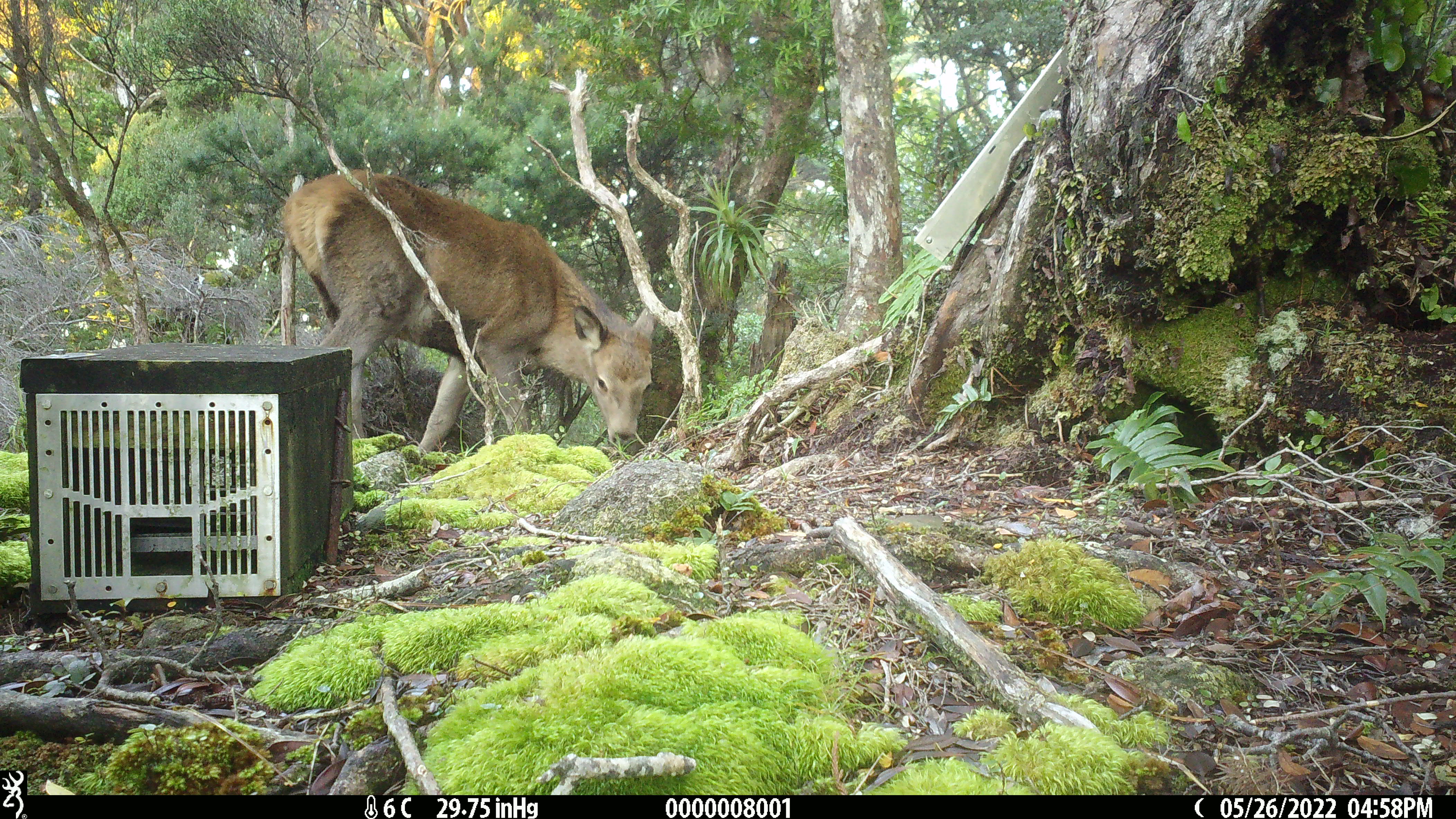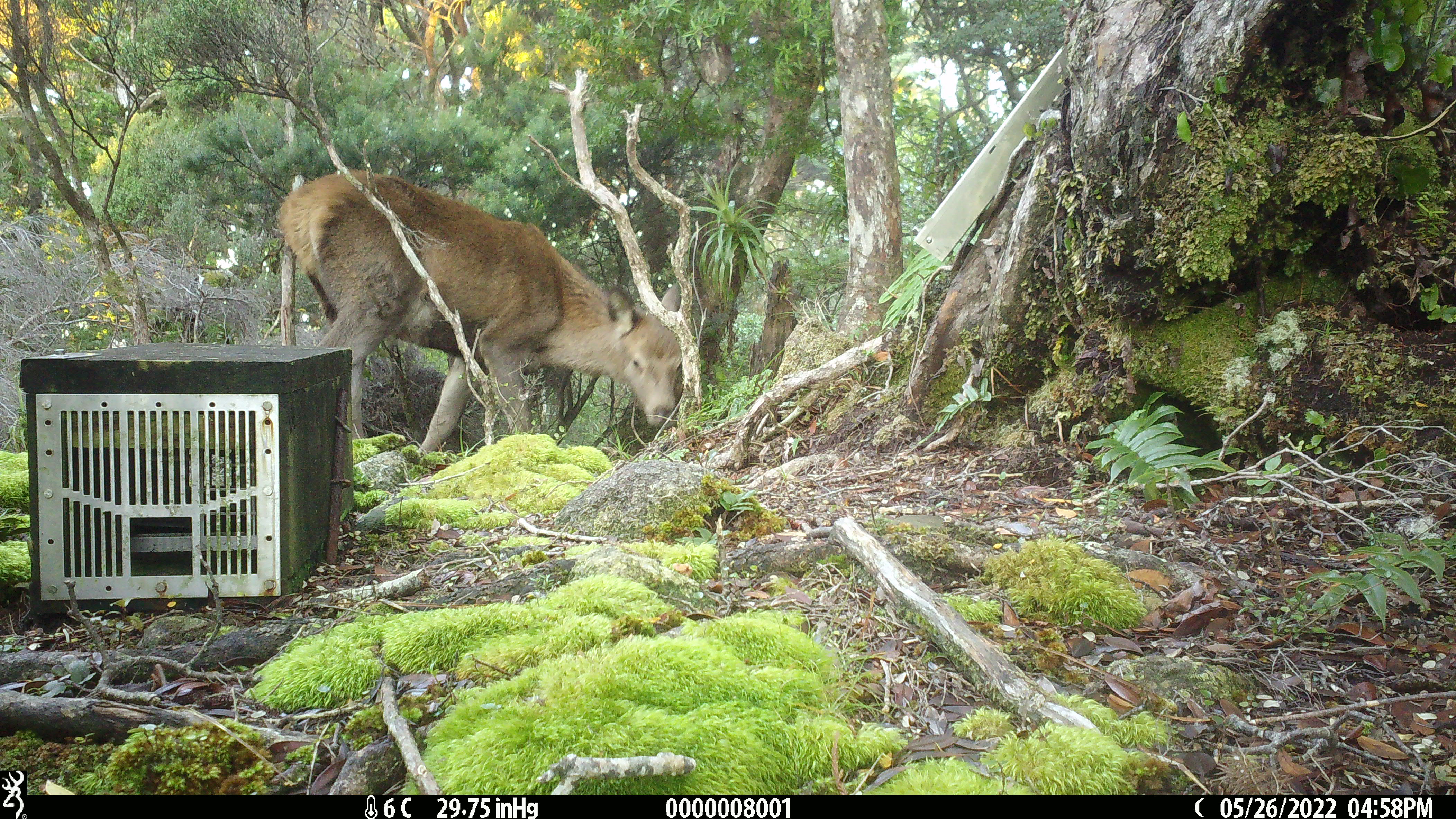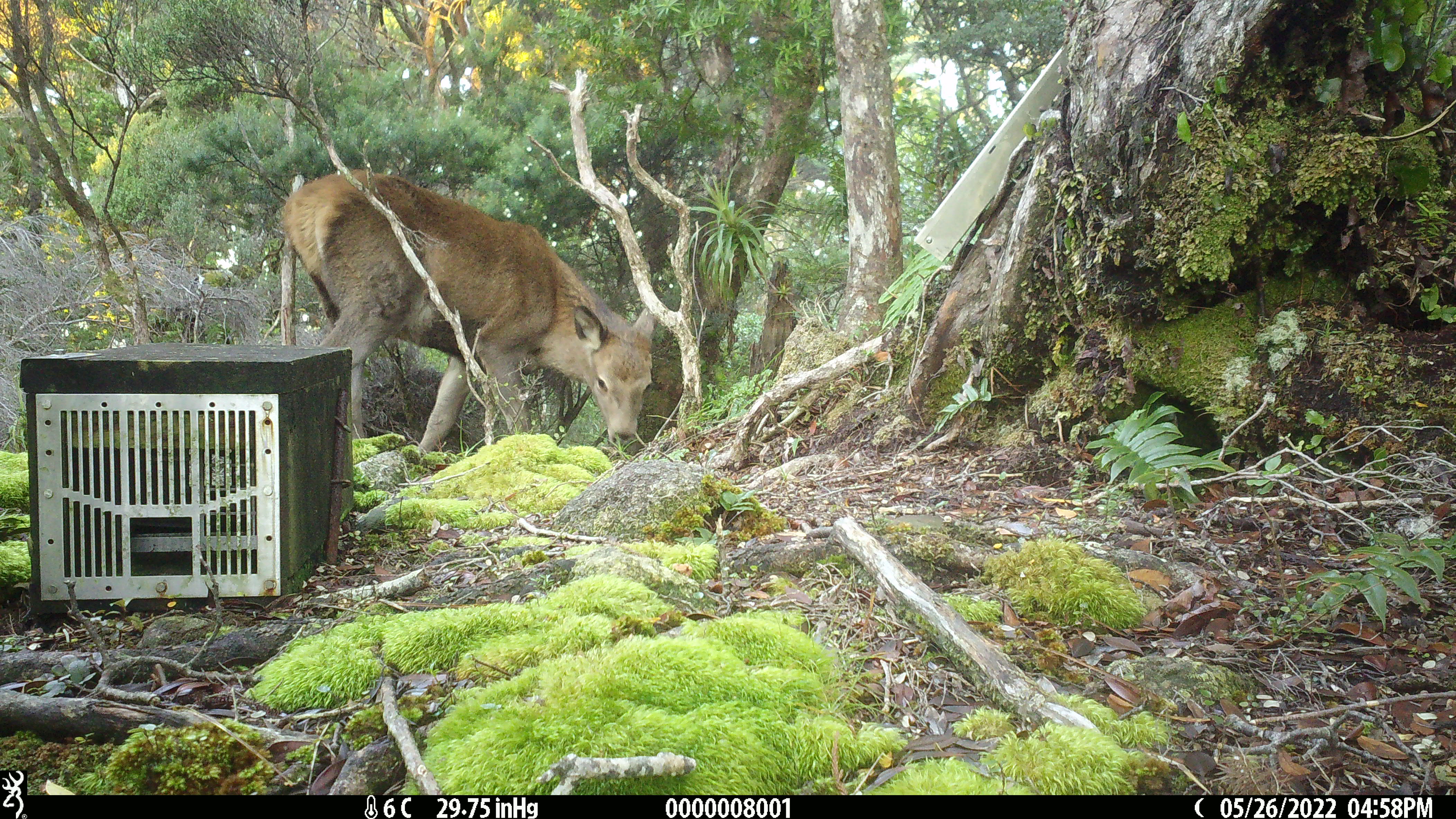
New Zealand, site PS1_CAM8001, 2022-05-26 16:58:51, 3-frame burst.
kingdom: Animalia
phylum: Chordata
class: Mammalia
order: Artiodactyla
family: Cervidae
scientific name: Cervidae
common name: deer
Deer (Cervidae).